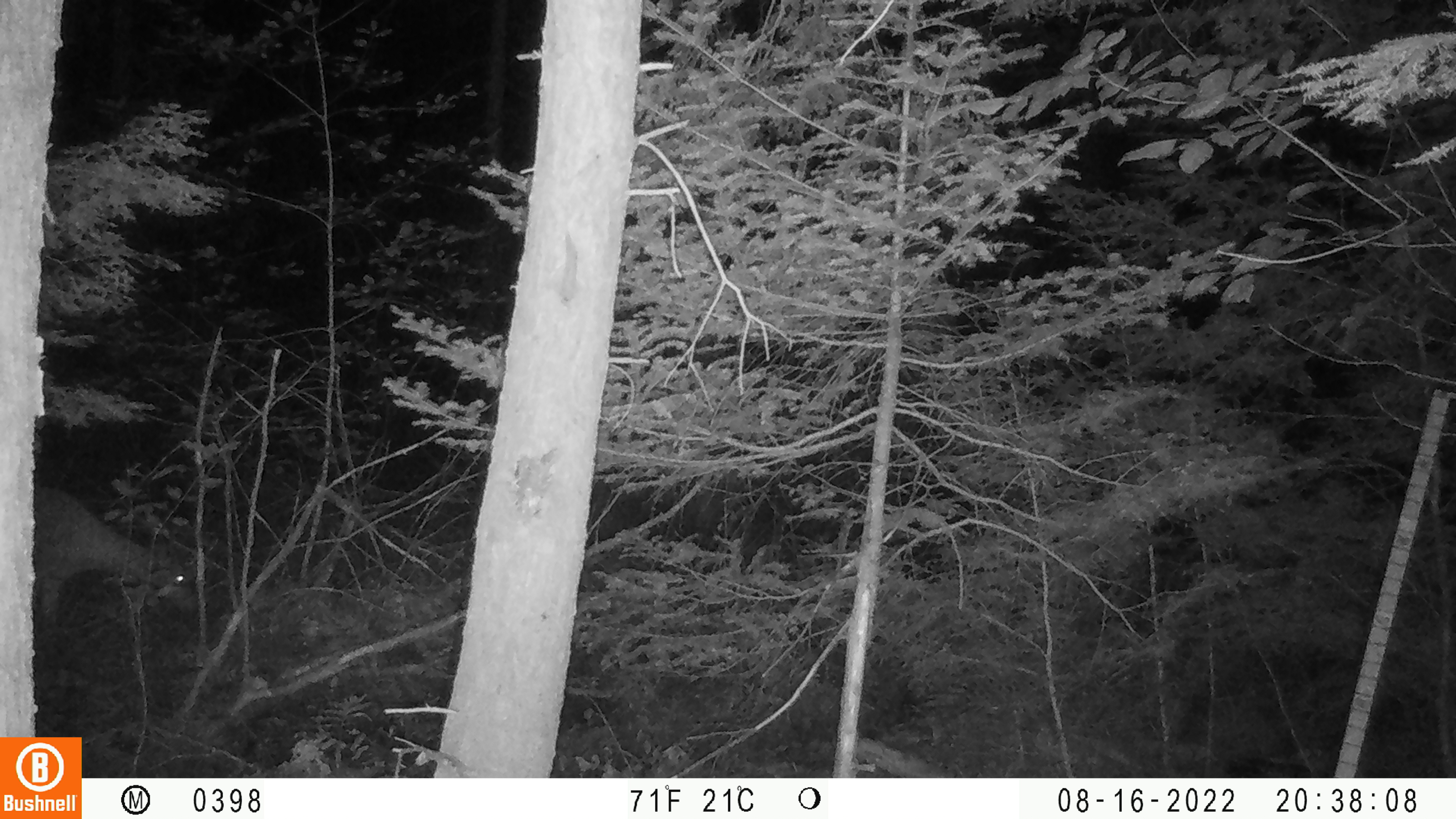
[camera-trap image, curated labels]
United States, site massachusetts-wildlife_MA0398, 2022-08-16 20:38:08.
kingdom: Animalia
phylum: Chordata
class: Mammalia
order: Artiodactyla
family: Cervidae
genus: Odocoileus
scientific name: Odocoileus virginianus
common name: white-tailed deer